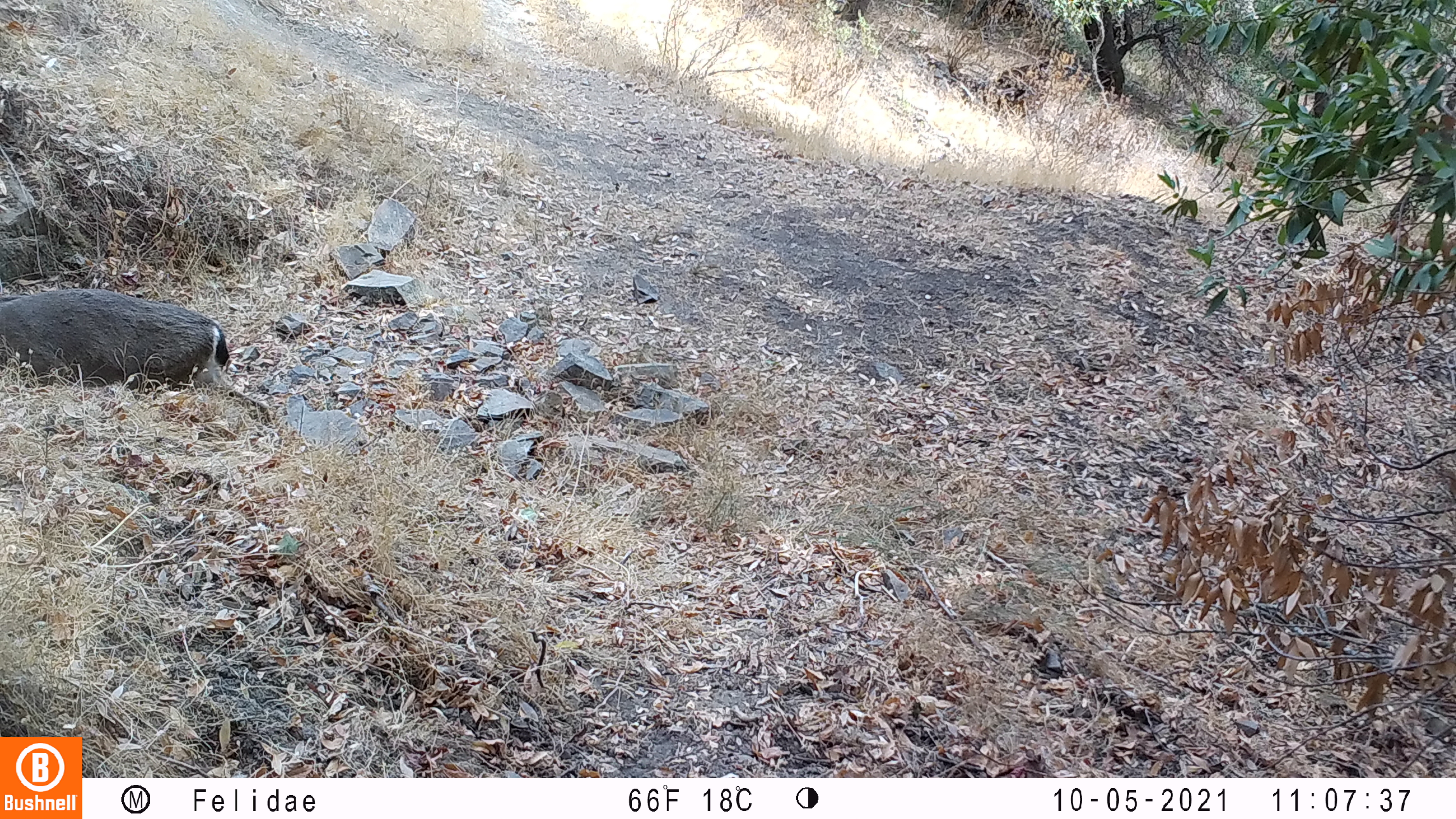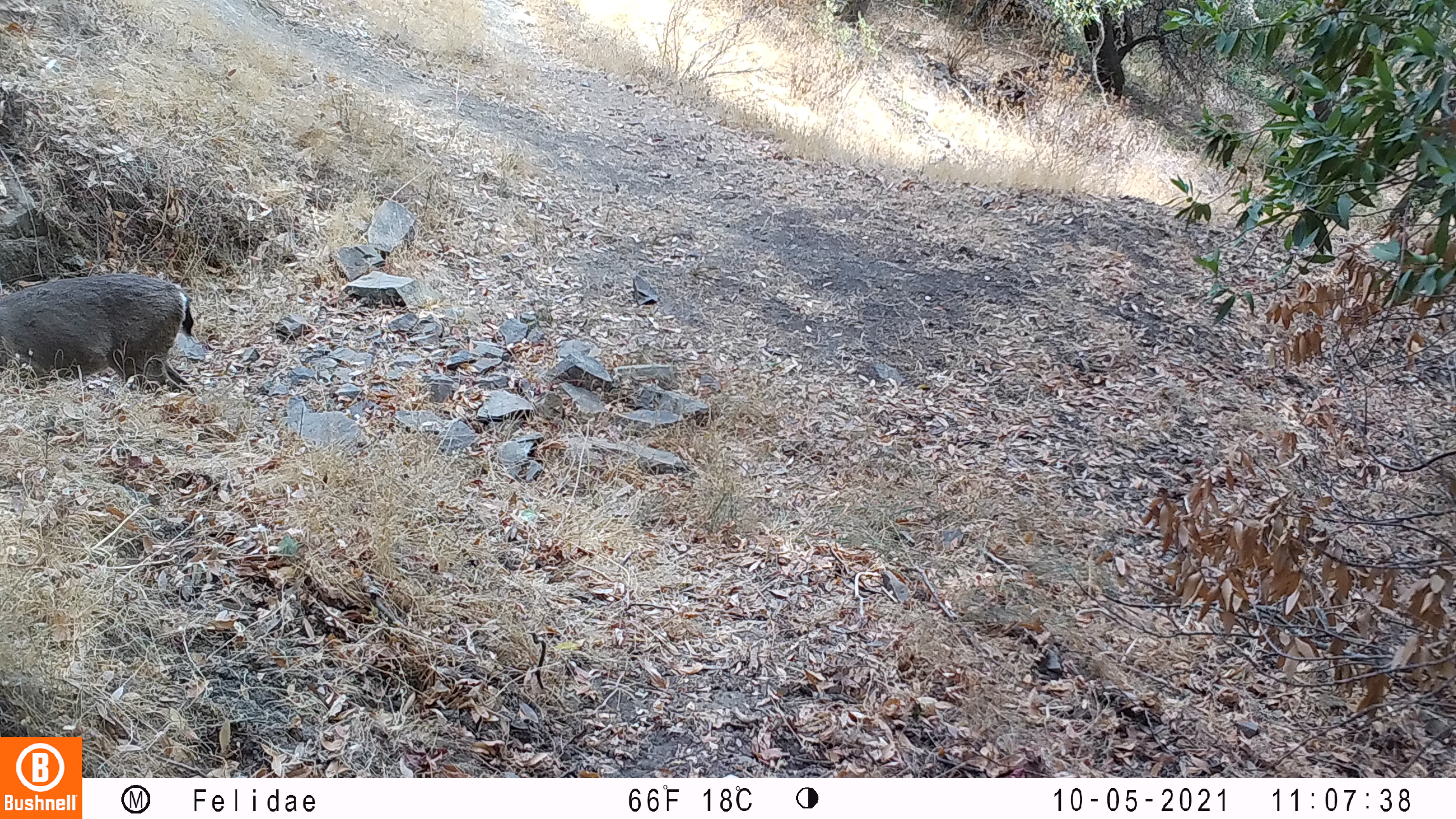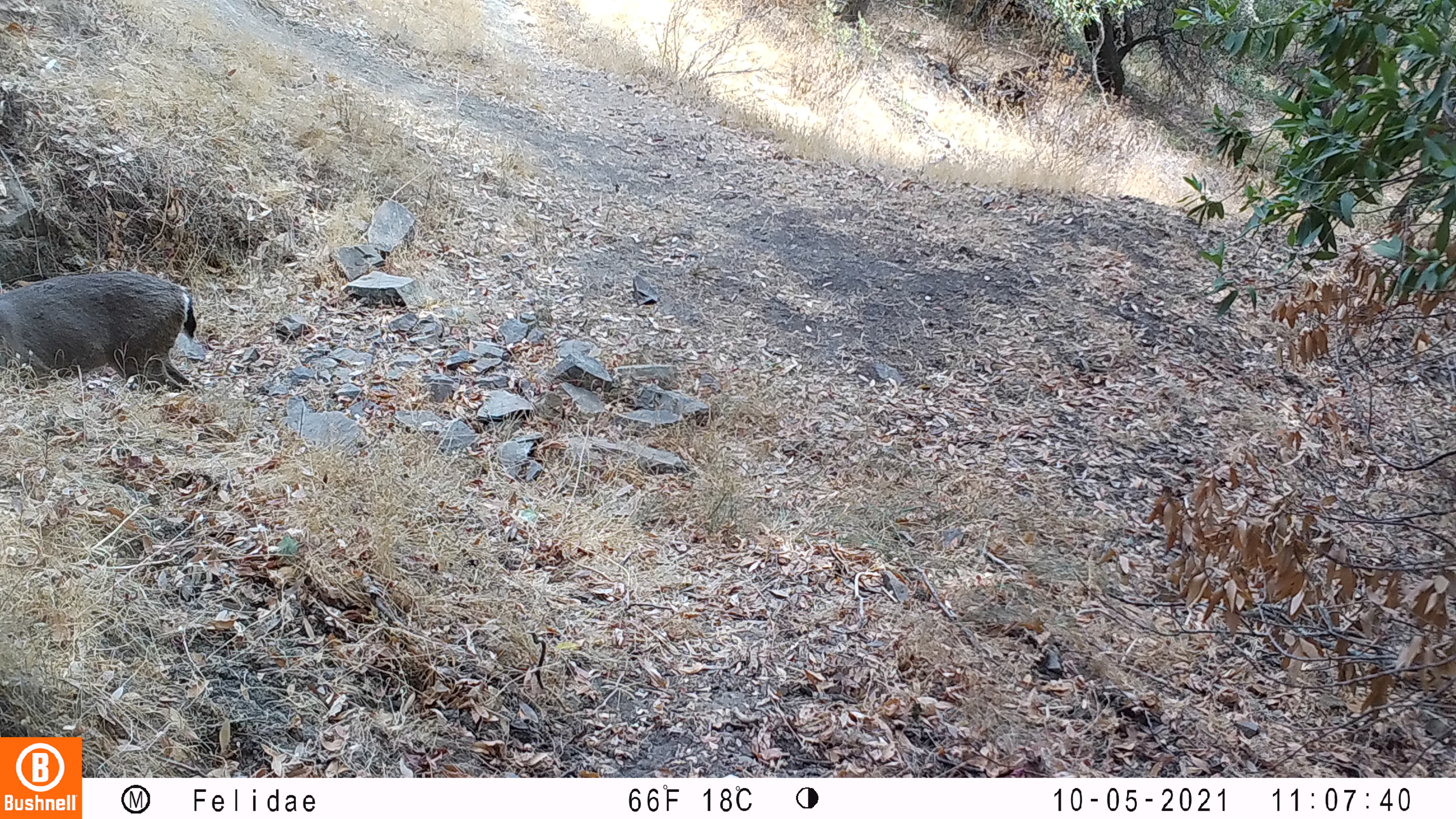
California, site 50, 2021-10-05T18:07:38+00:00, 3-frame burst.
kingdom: Animalia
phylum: Chordata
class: Mammalia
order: Artiodactyla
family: Cervidae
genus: Odocoileus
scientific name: Odocoileus hemionus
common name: mule deer